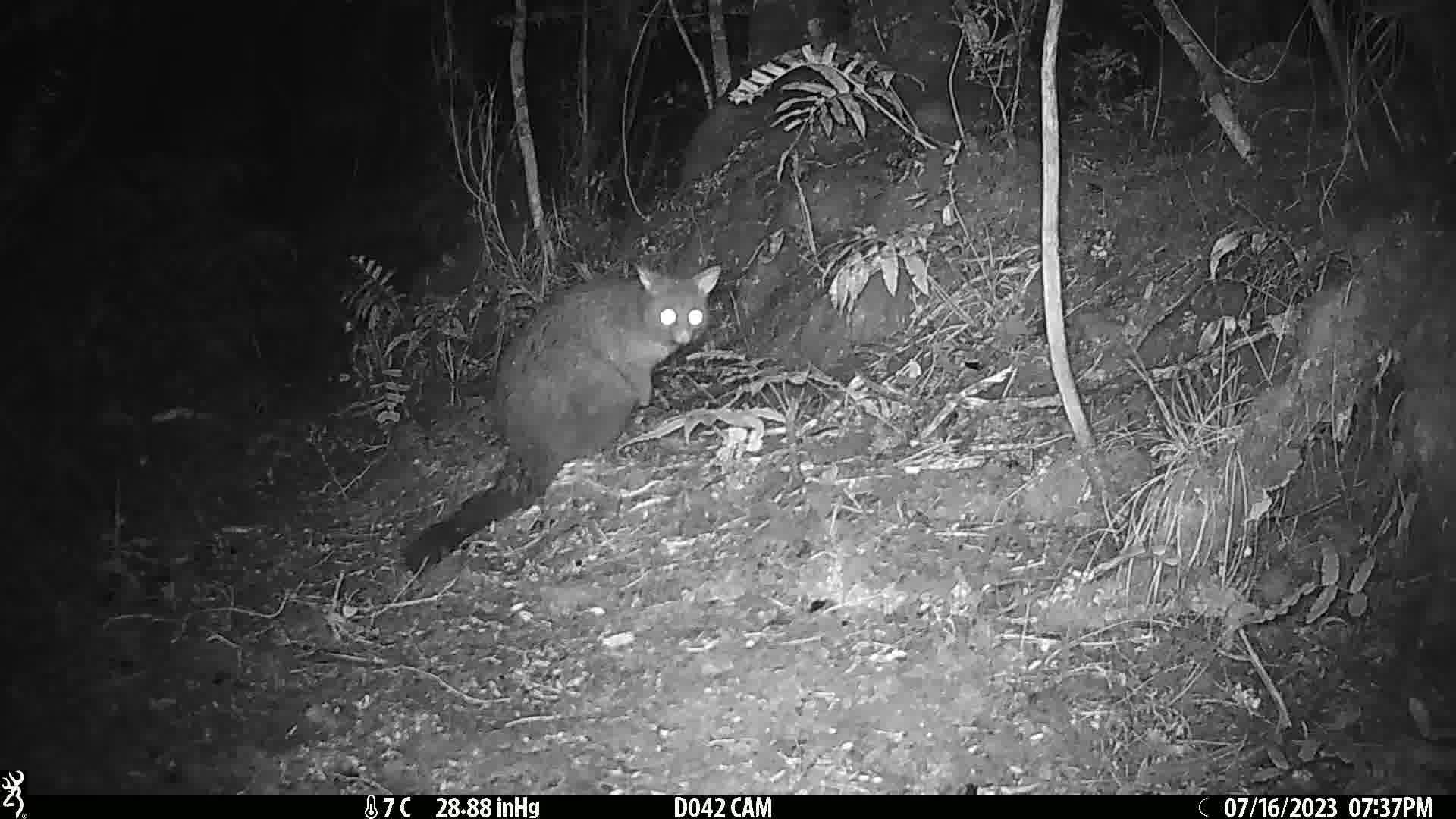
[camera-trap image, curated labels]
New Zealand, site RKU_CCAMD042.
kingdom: Animalia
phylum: Chordata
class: Mammalia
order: Diprotodontia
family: Phalangeridae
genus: Trichosurus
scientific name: Trichosurus vulpecula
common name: common brushtail possum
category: possum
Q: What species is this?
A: Possum (common brushtail possum) (Trichosurus vulpecula).